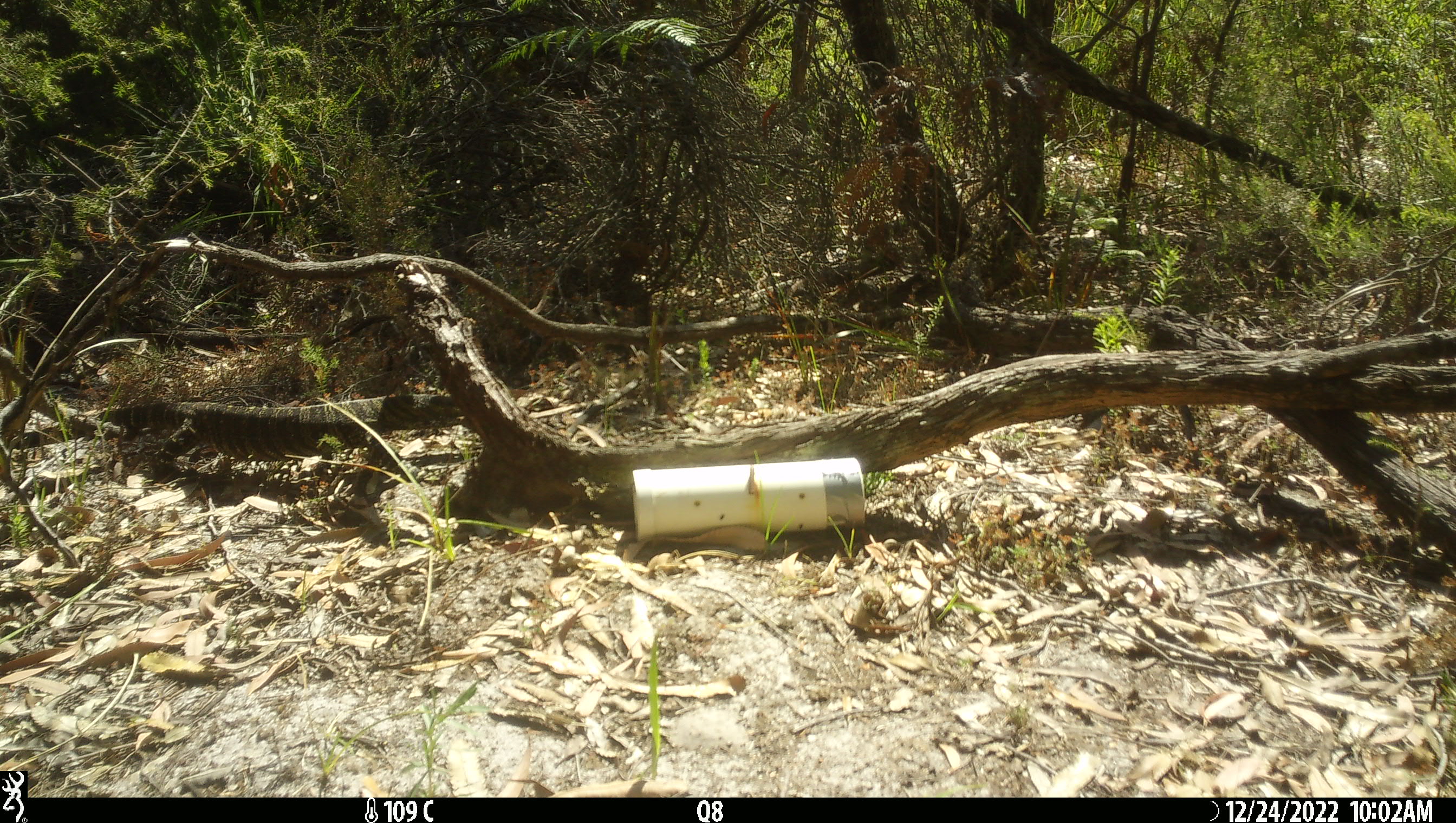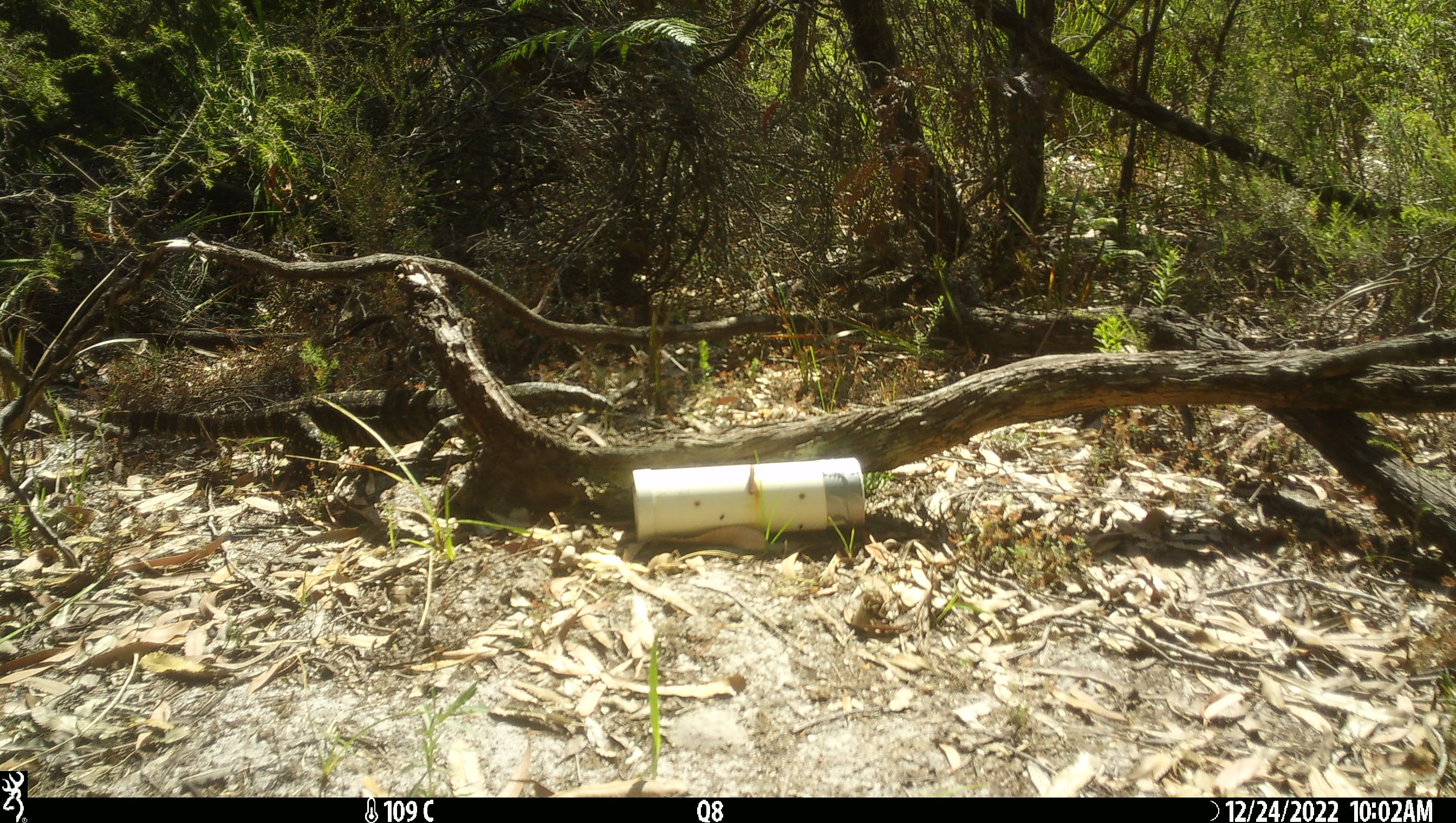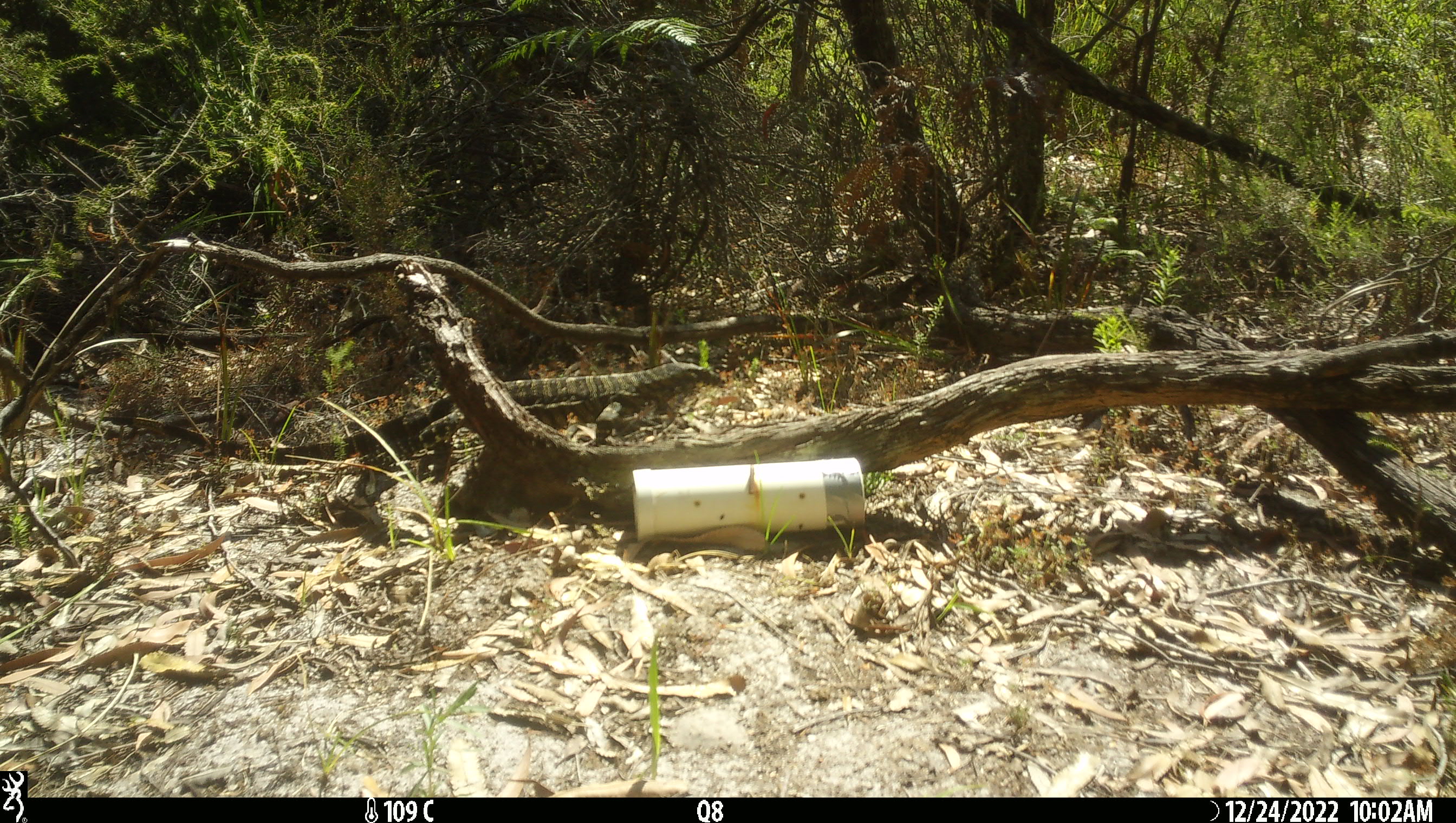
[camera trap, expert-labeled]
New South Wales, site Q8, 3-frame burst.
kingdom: Animalia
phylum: Chordata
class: Reptilia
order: Squamata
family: Varanidae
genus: Varanus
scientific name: Varanus varius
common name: lace monitor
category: goanna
Goanna (lace monitor) (Varanus varius).